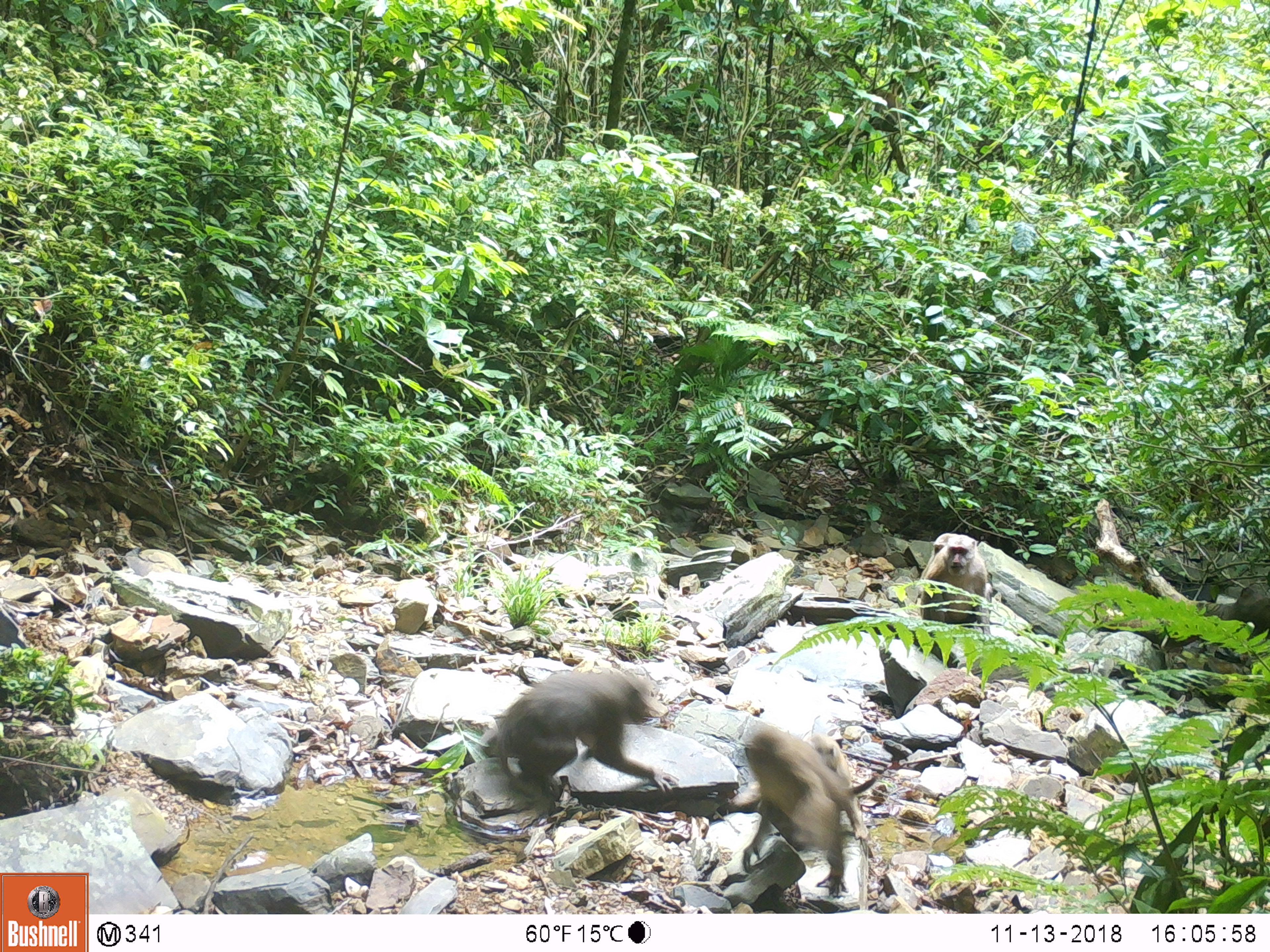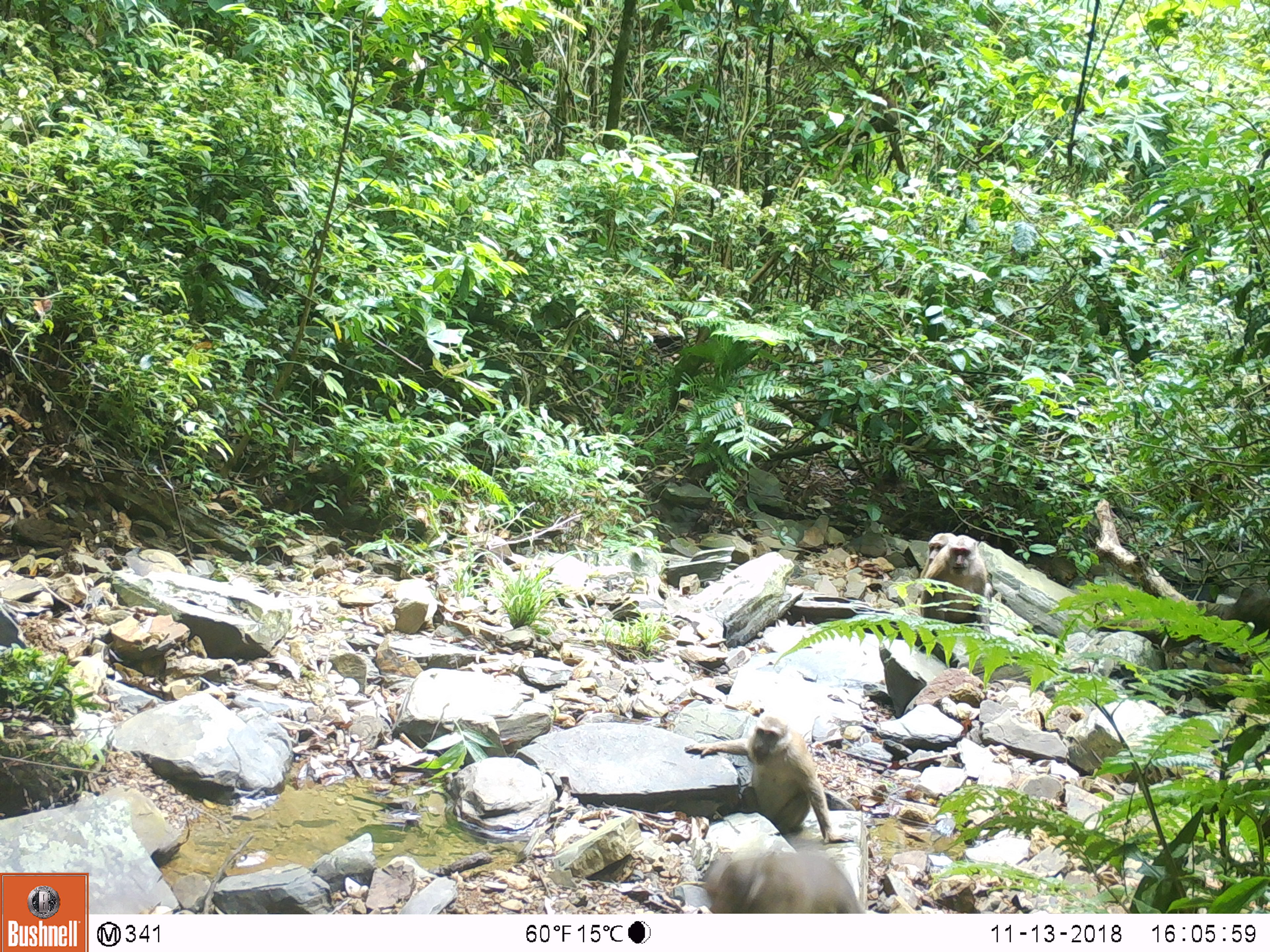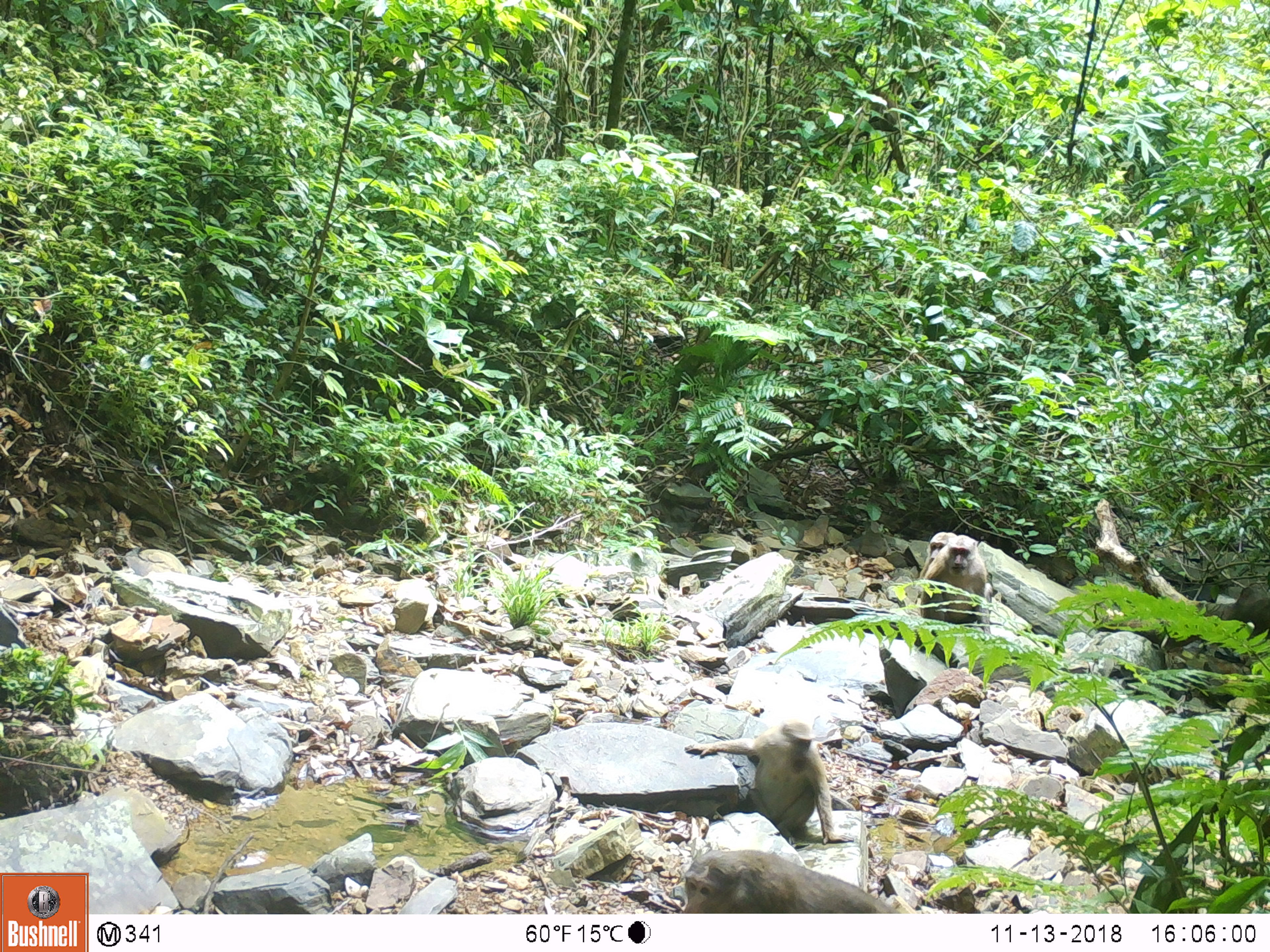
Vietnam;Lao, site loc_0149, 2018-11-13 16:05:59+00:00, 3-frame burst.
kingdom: Animalia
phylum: Chordata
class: Mammalia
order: Primates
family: Cercopithecidae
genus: Macaca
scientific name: Macaca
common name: macaques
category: assam or rhesus macaque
Assam or rhesus macaque (macaques) (Macaca). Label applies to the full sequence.